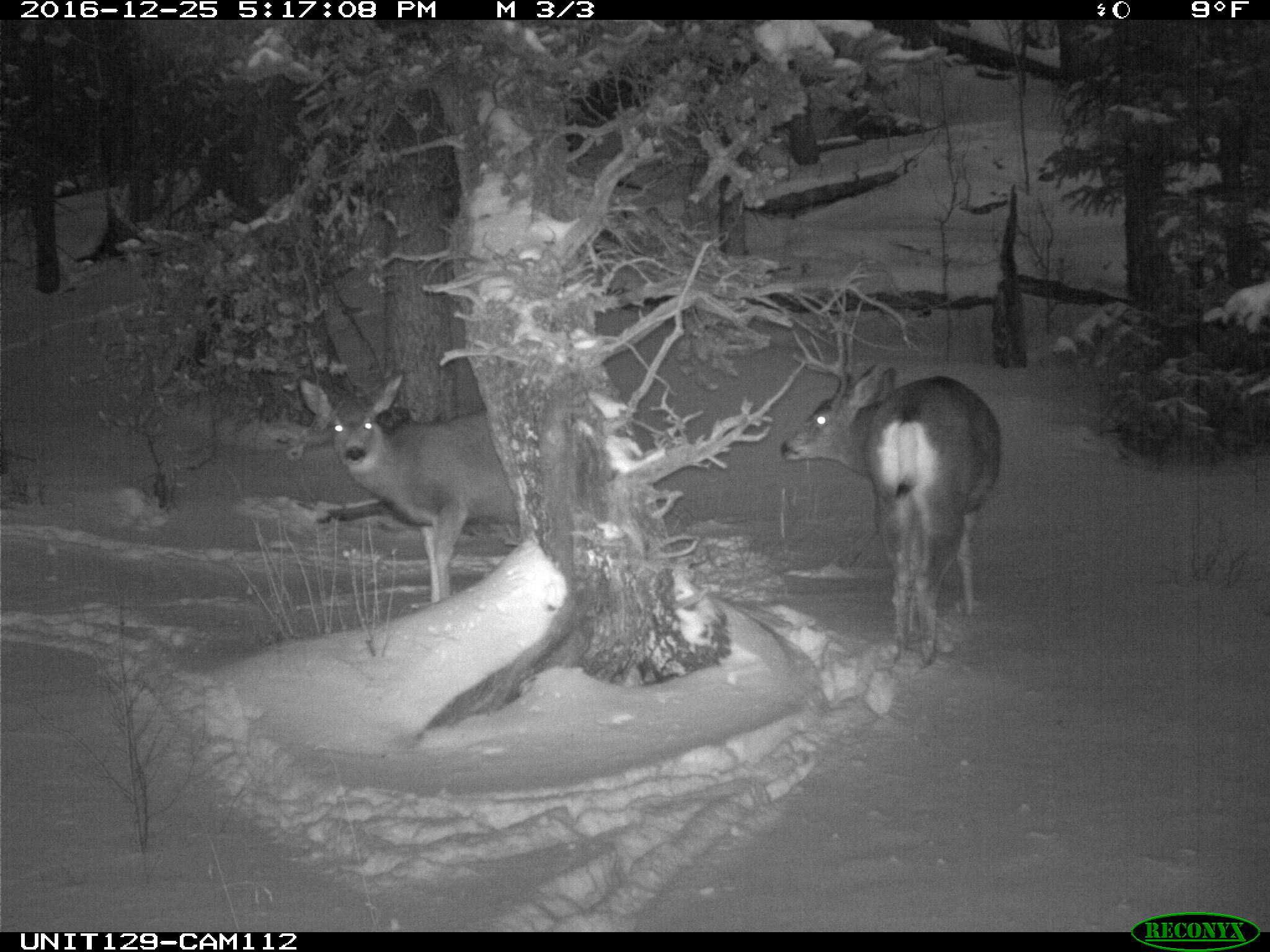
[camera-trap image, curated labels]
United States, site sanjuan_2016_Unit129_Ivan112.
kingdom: Animalia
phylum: Chordata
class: Mammalia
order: Artiodactyla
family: Cervidae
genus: Odocoileus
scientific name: Odocoileus hemionus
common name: mule deer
Odocoileus hemionus (mule deer).